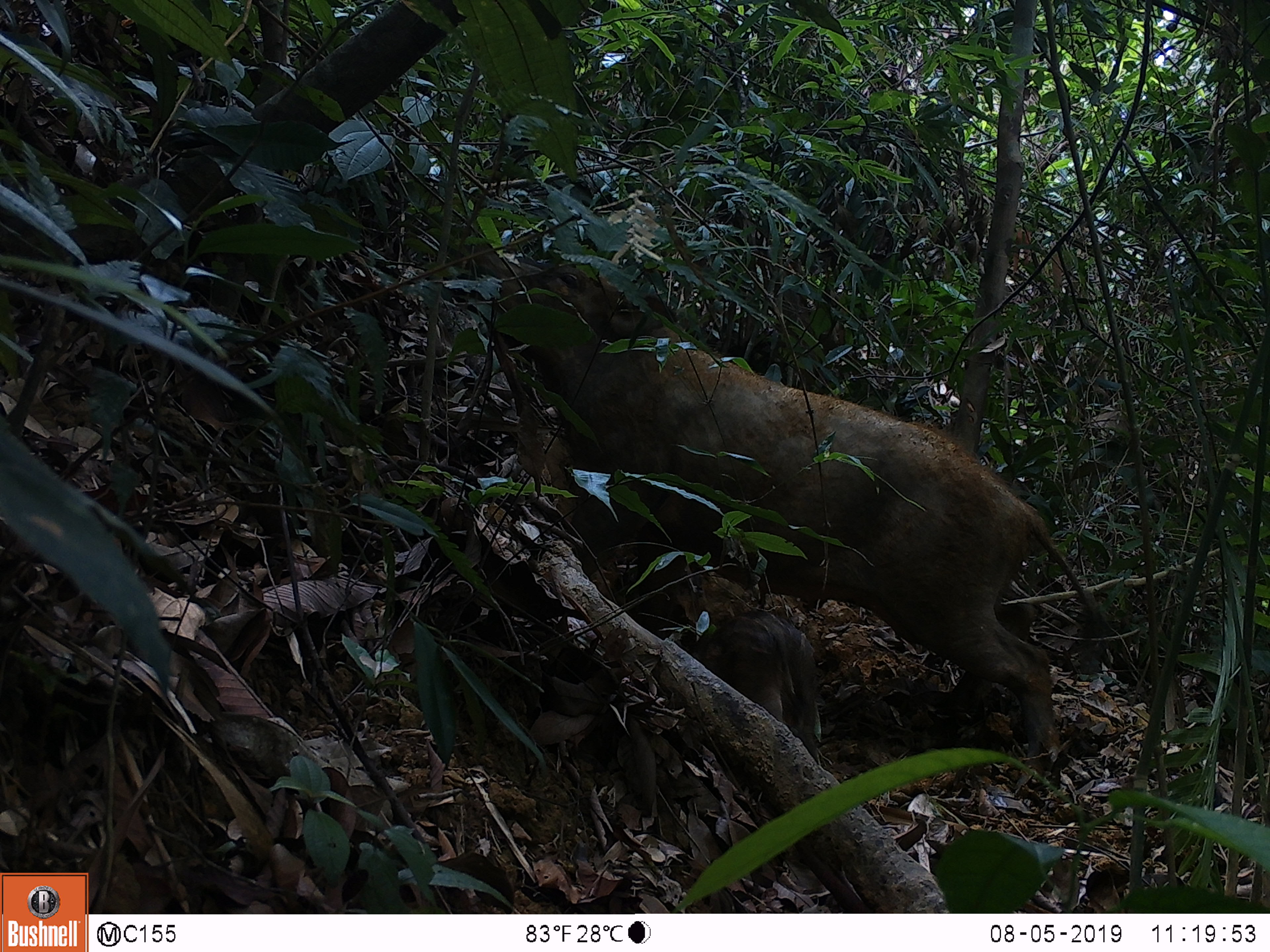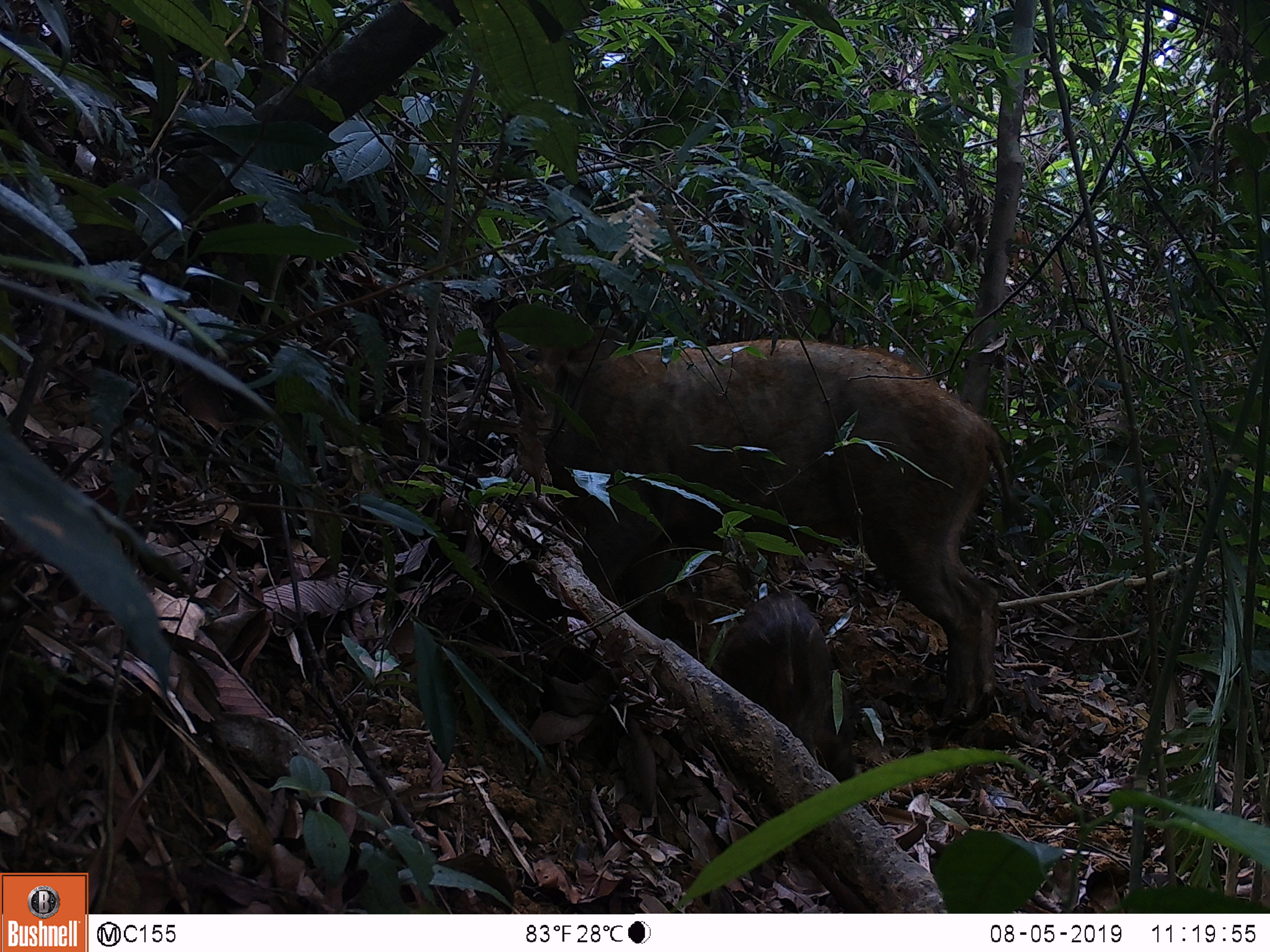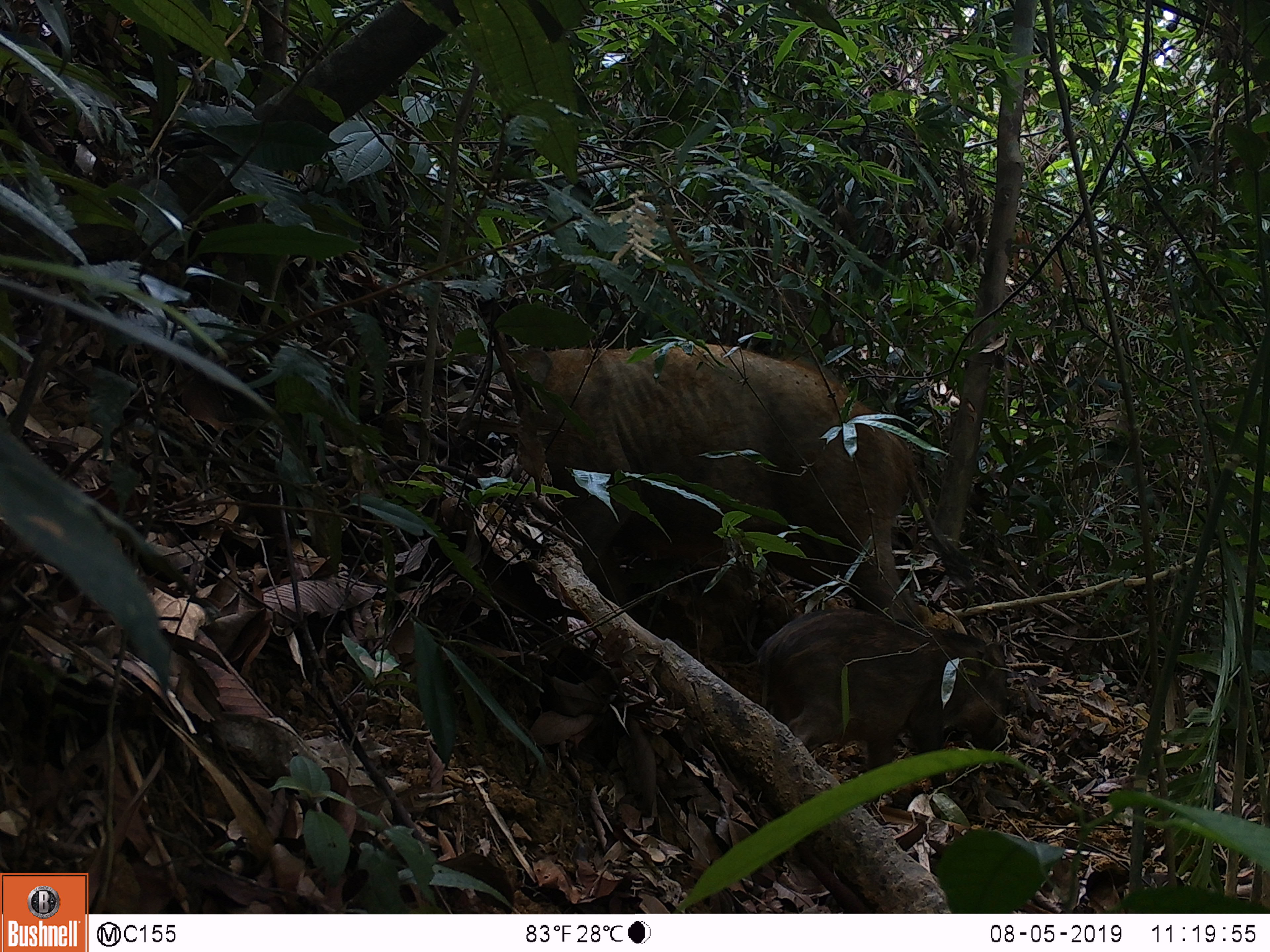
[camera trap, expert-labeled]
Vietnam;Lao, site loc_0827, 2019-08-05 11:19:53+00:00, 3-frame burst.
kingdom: Animalia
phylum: Chordata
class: Mammalia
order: Artiodactyla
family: Suidae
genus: Sus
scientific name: Sus scrofa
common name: eurasian wild pig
Eurasian wild pig (Sus scrofa). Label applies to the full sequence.